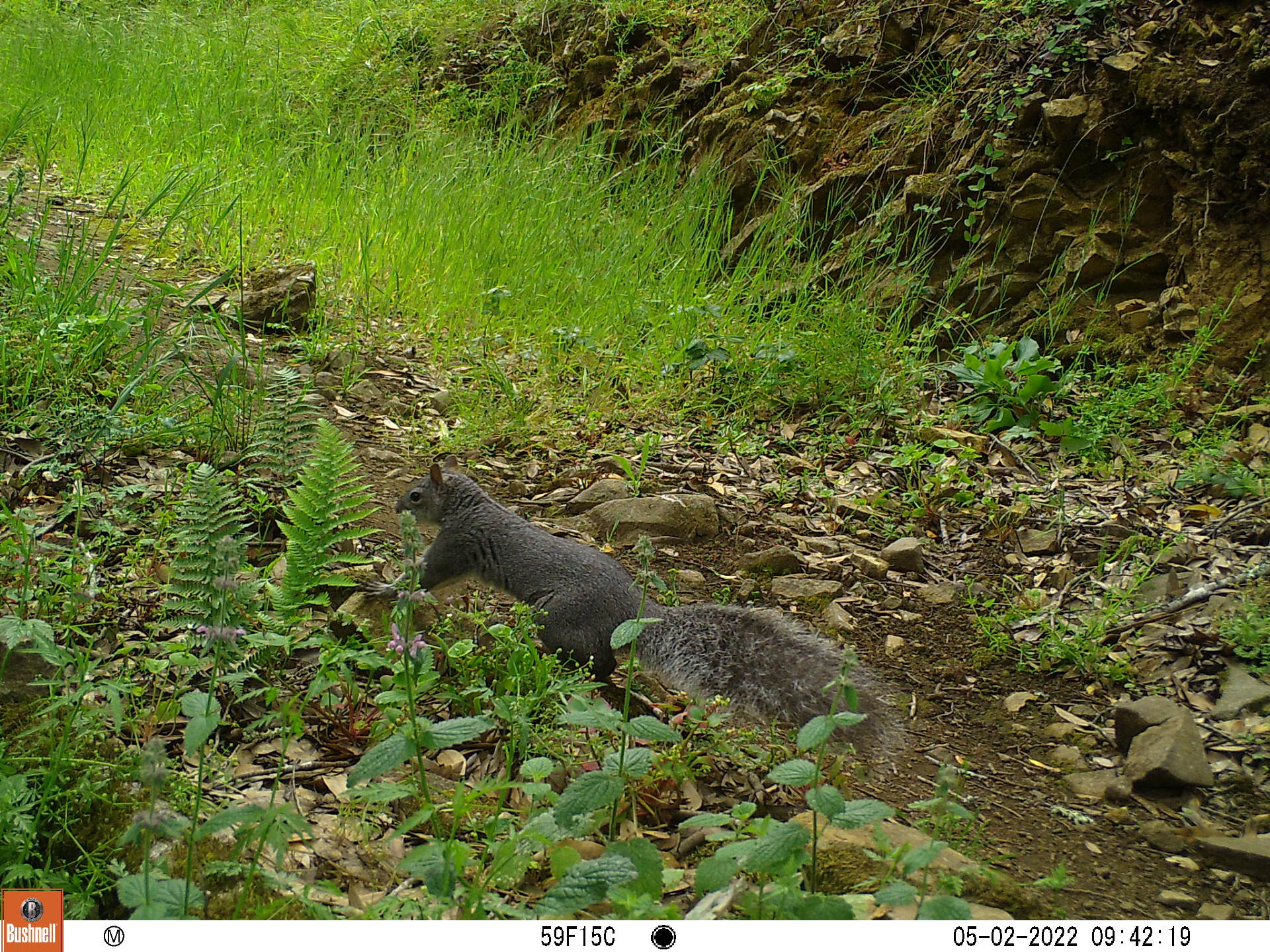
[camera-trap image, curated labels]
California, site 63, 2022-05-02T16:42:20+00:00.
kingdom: Animalia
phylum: Chordata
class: Mammalia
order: Rodentia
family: Sciuridae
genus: Sciurus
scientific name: Sciurus griseus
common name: western gray squirrel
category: western grey squirrel